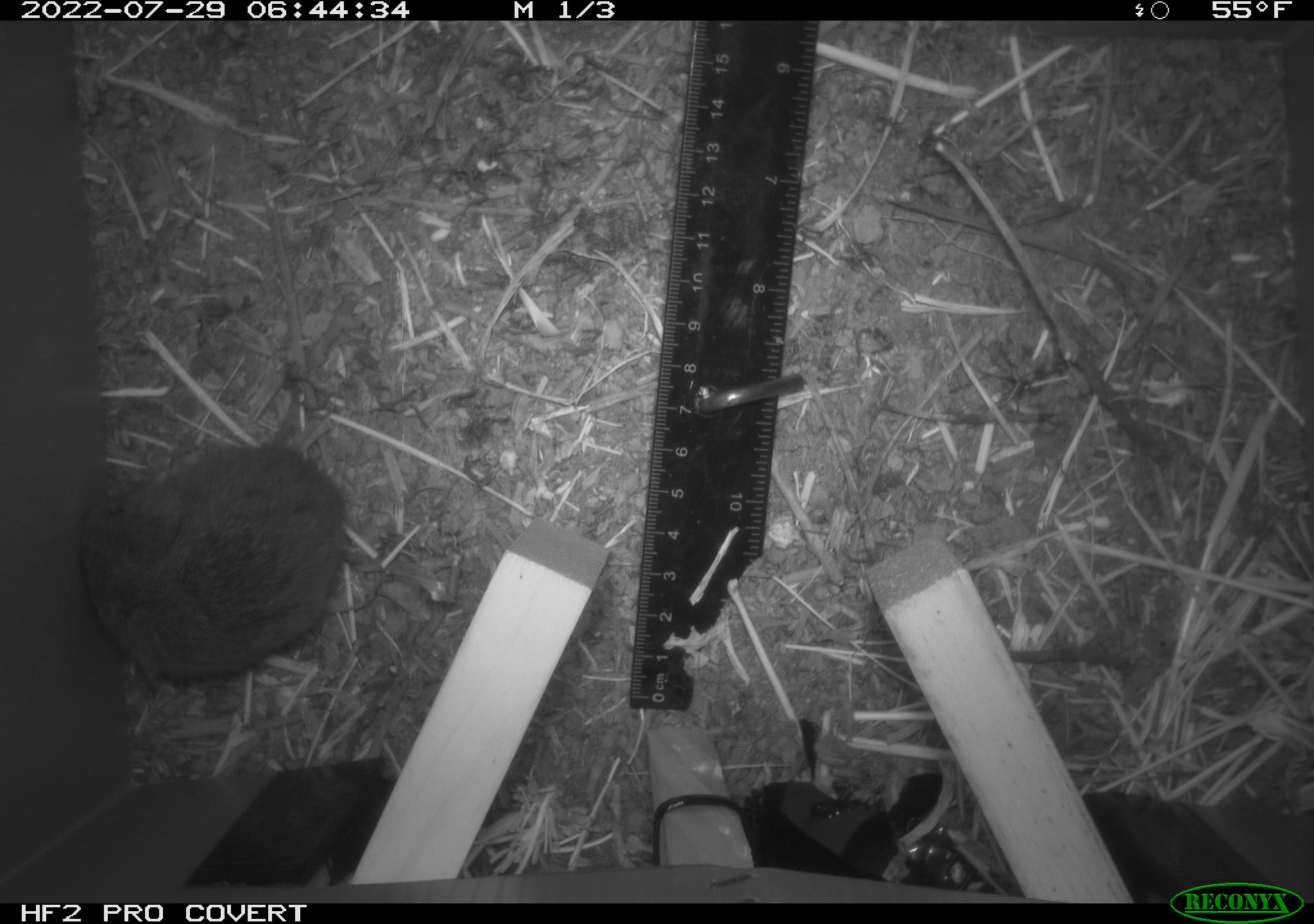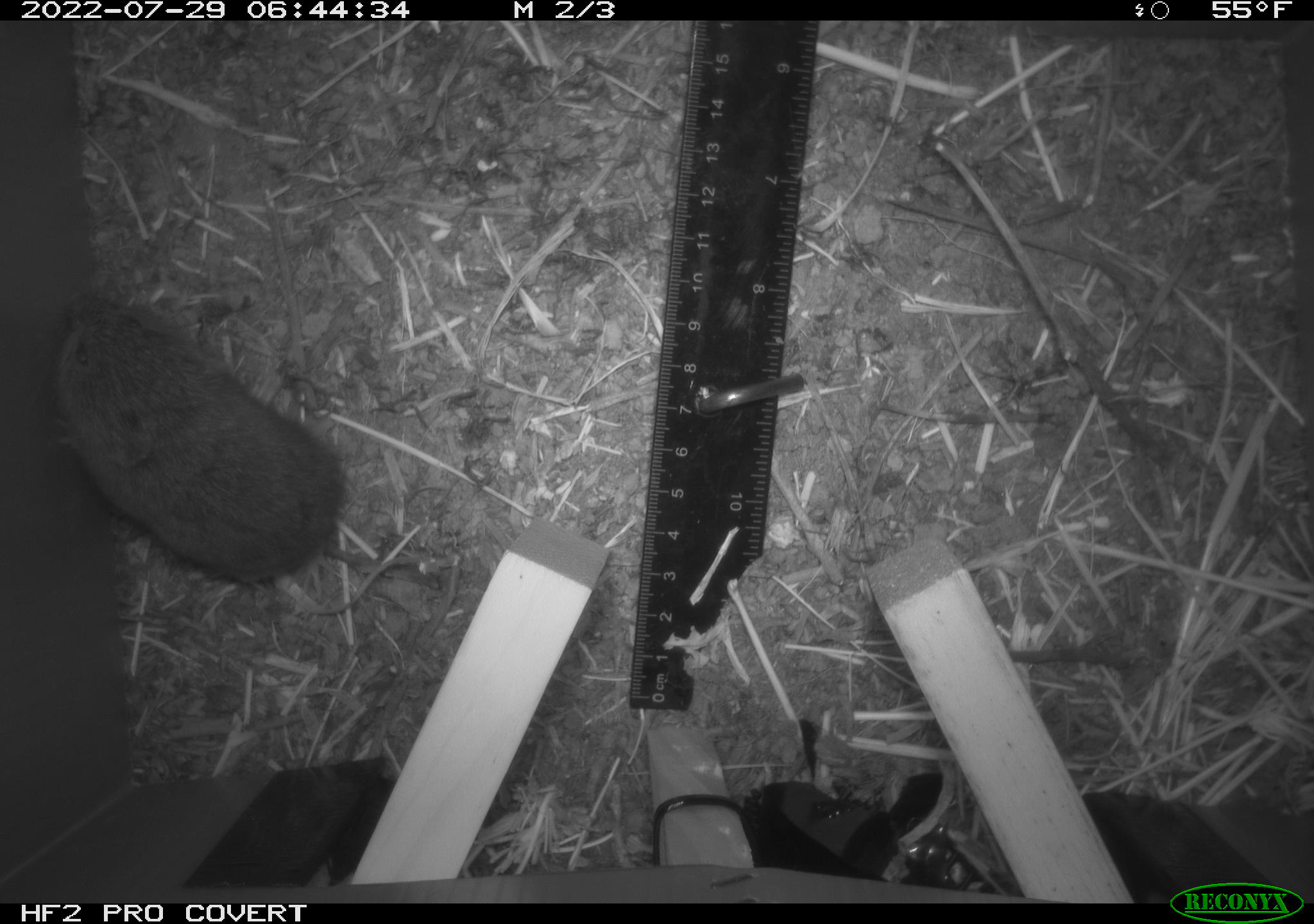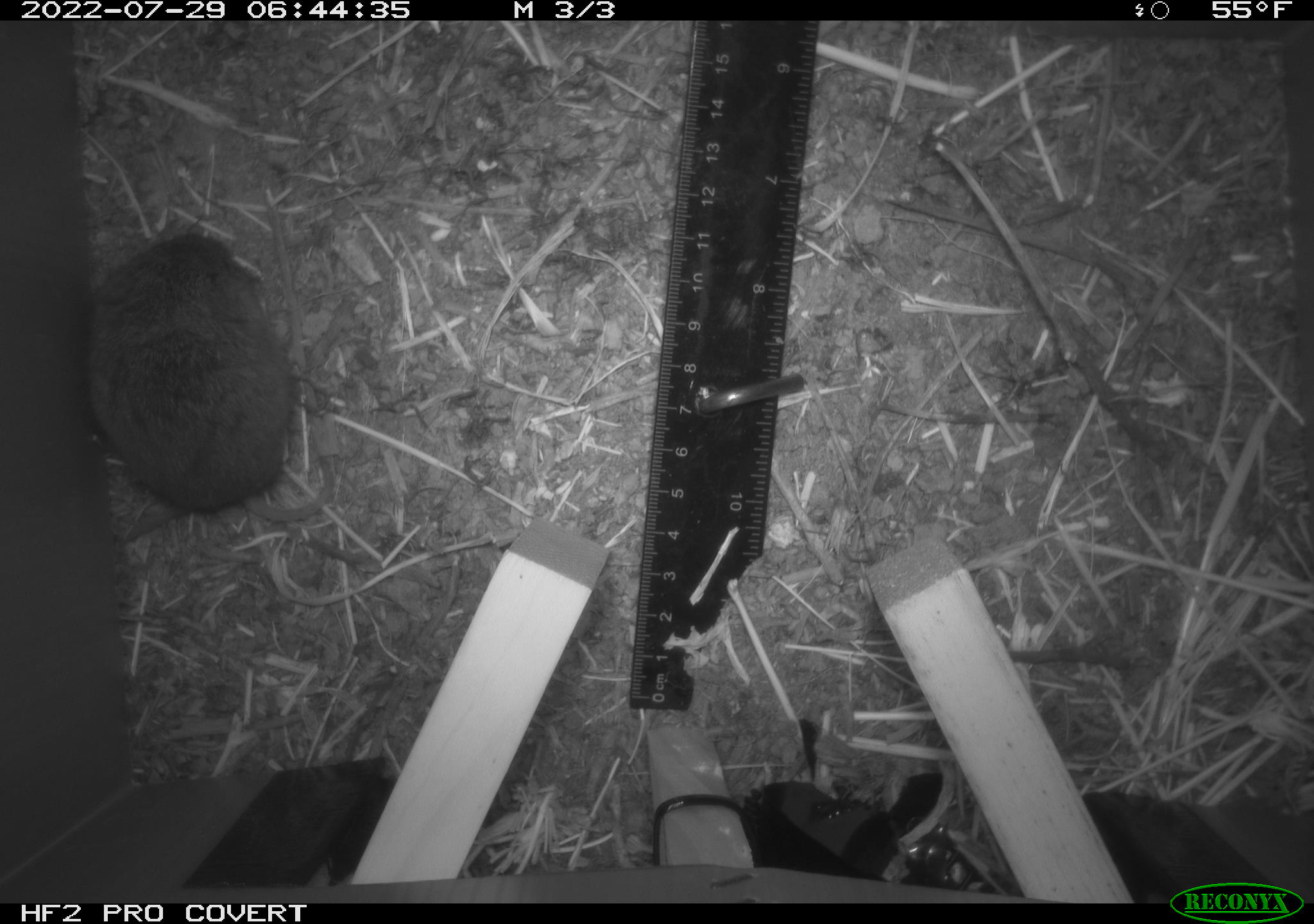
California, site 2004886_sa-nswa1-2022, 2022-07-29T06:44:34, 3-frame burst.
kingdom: Animalia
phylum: Chordata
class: Mammalia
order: Rodentia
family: Cricetidae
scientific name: Cricetidae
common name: hamsters, voles, lemmings, and allies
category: cricetidae family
Cricetidae family (hamsters, voles, lemmings, and allies) (Cricetidae).